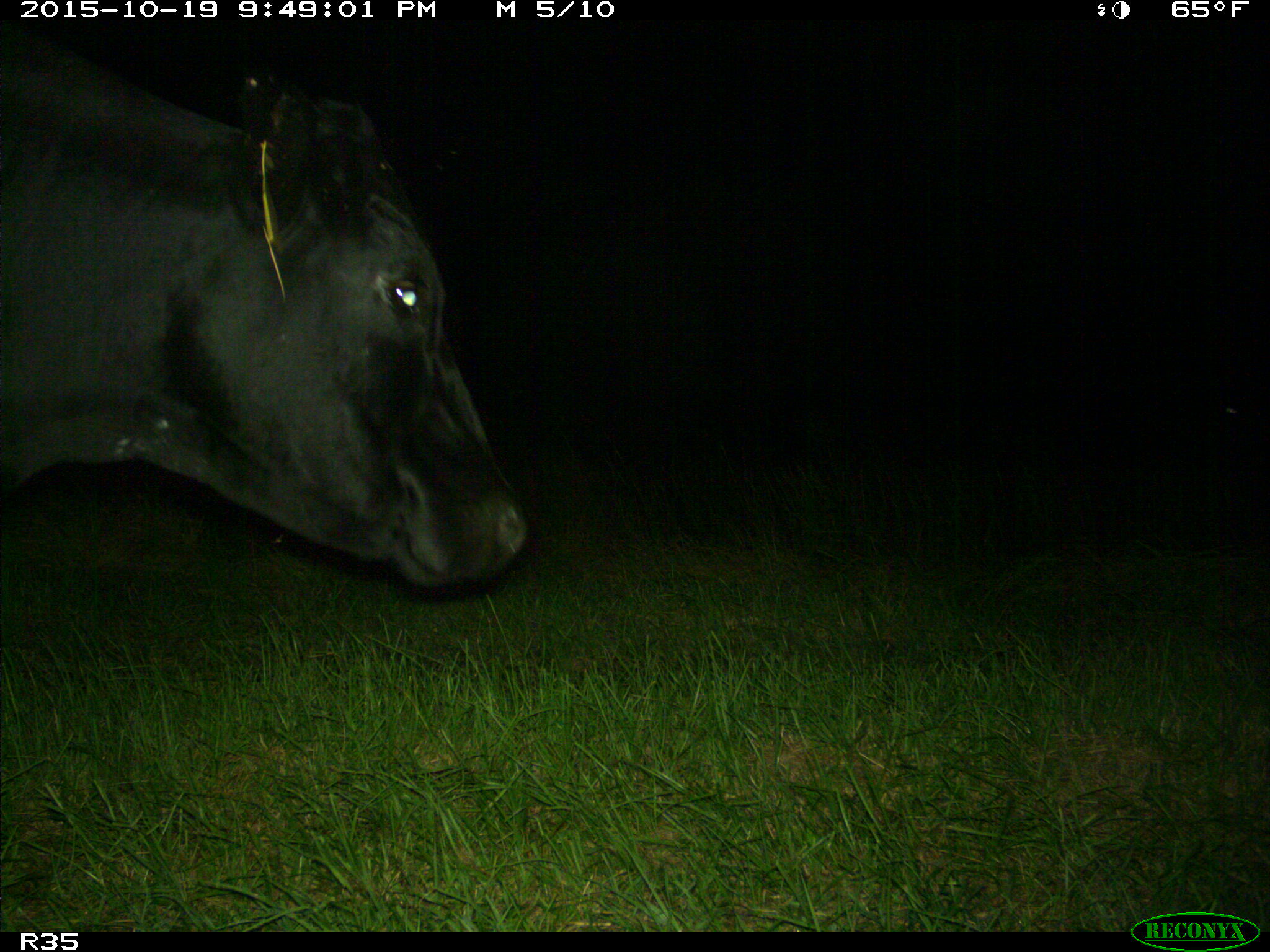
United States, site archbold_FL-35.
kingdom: Animalia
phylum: Chordata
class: Mammalia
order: Artiodactyla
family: Bovidae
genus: Bos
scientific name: Bos taurus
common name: domestic cow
Bos taurus (domestic cow).